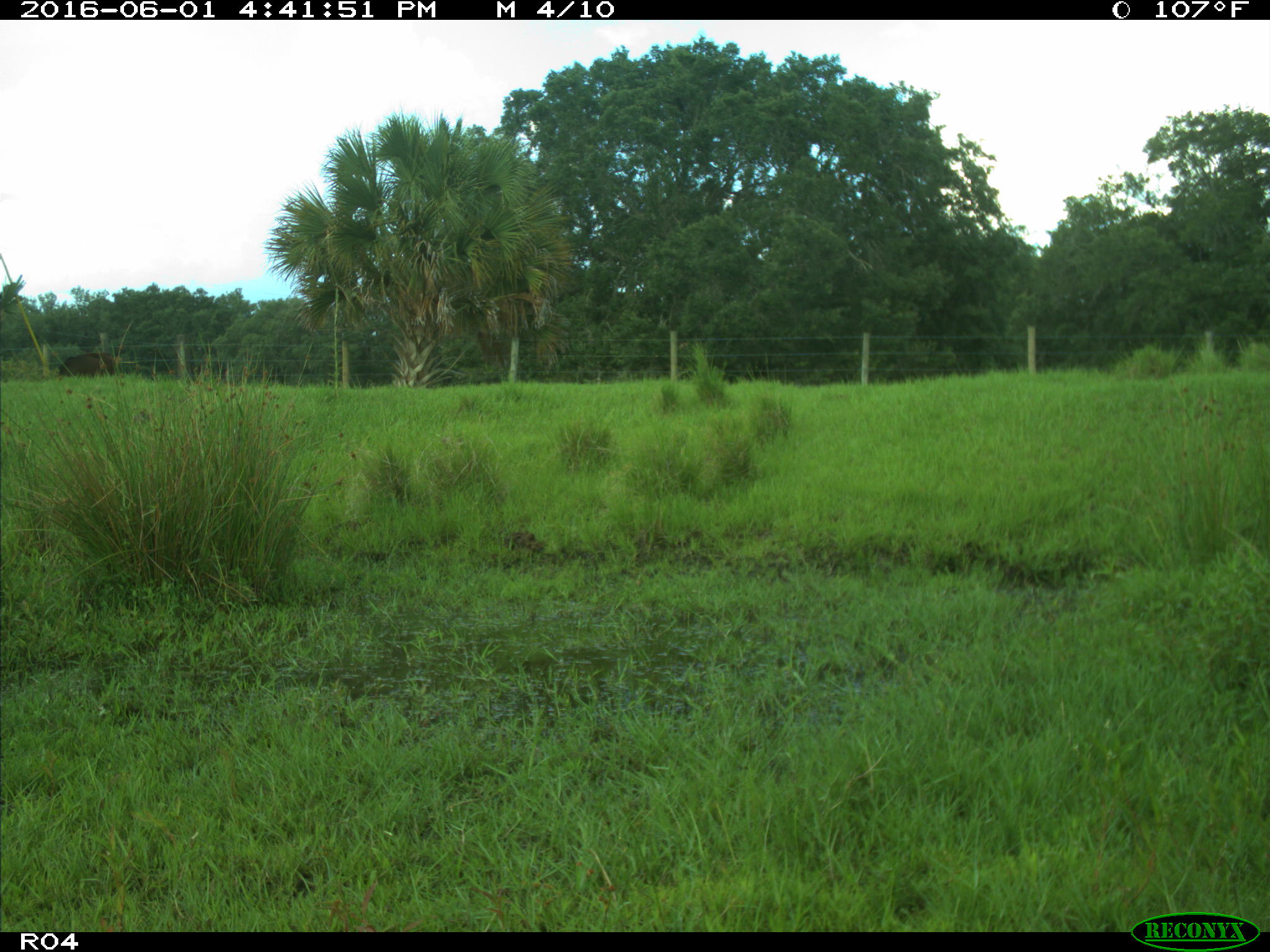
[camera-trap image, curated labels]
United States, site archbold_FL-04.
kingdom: Animalia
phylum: Chordata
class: Mammalia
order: Artiodactyla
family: Bovidae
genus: Bos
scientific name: Bos taurus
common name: domestic cow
Bos taurus (domestic cow).